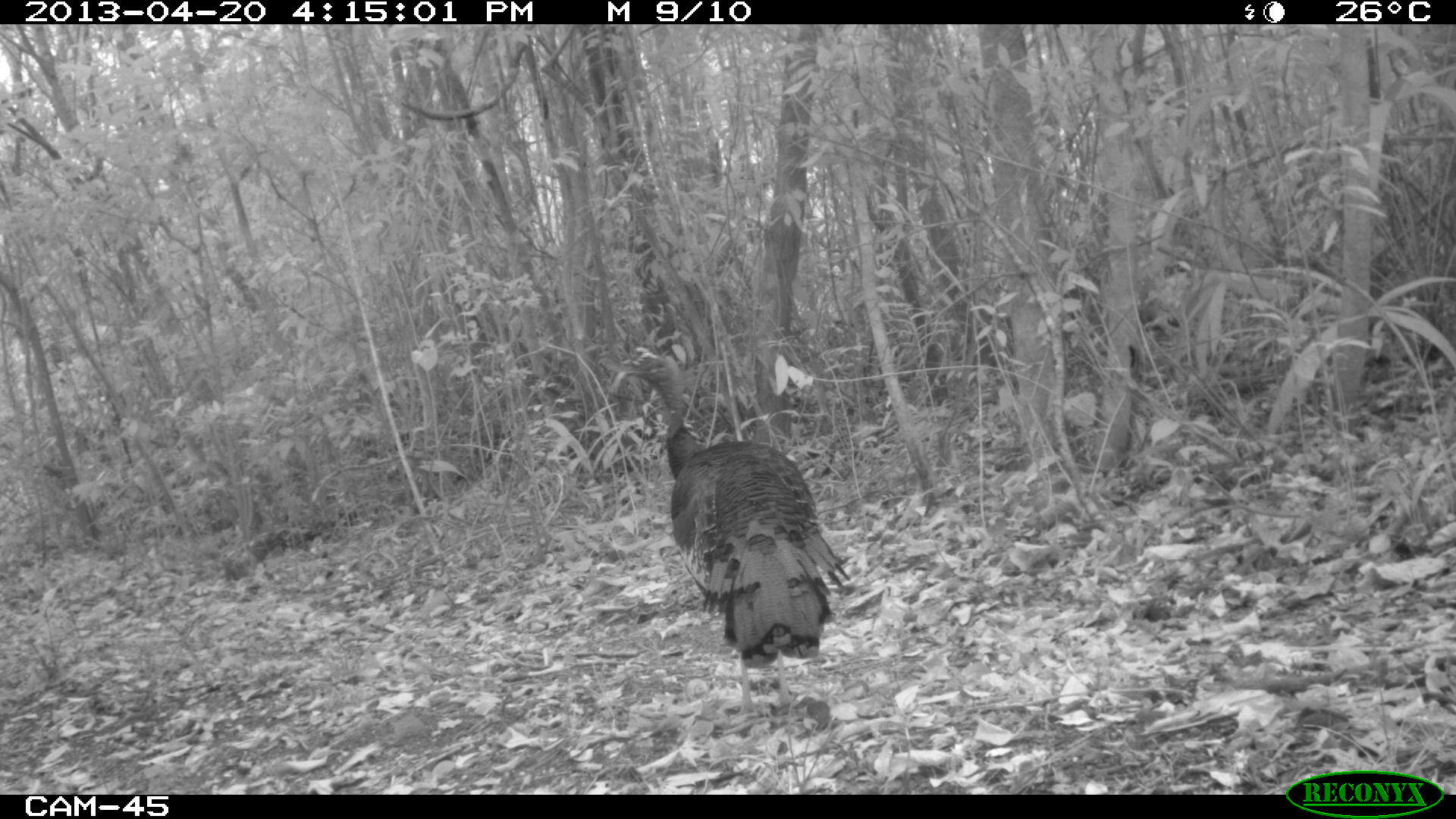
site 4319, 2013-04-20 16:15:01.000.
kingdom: Animalia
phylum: Chordata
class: Aves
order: Galliformes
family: Phasianidae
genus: Meleagris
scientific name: Meleagris ocellata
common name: ocellated turkey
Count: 1.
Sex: male.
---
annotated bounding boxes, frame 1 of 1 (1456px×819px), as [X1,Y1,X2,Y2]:
meleagris ocellata: [620,346,850,718]